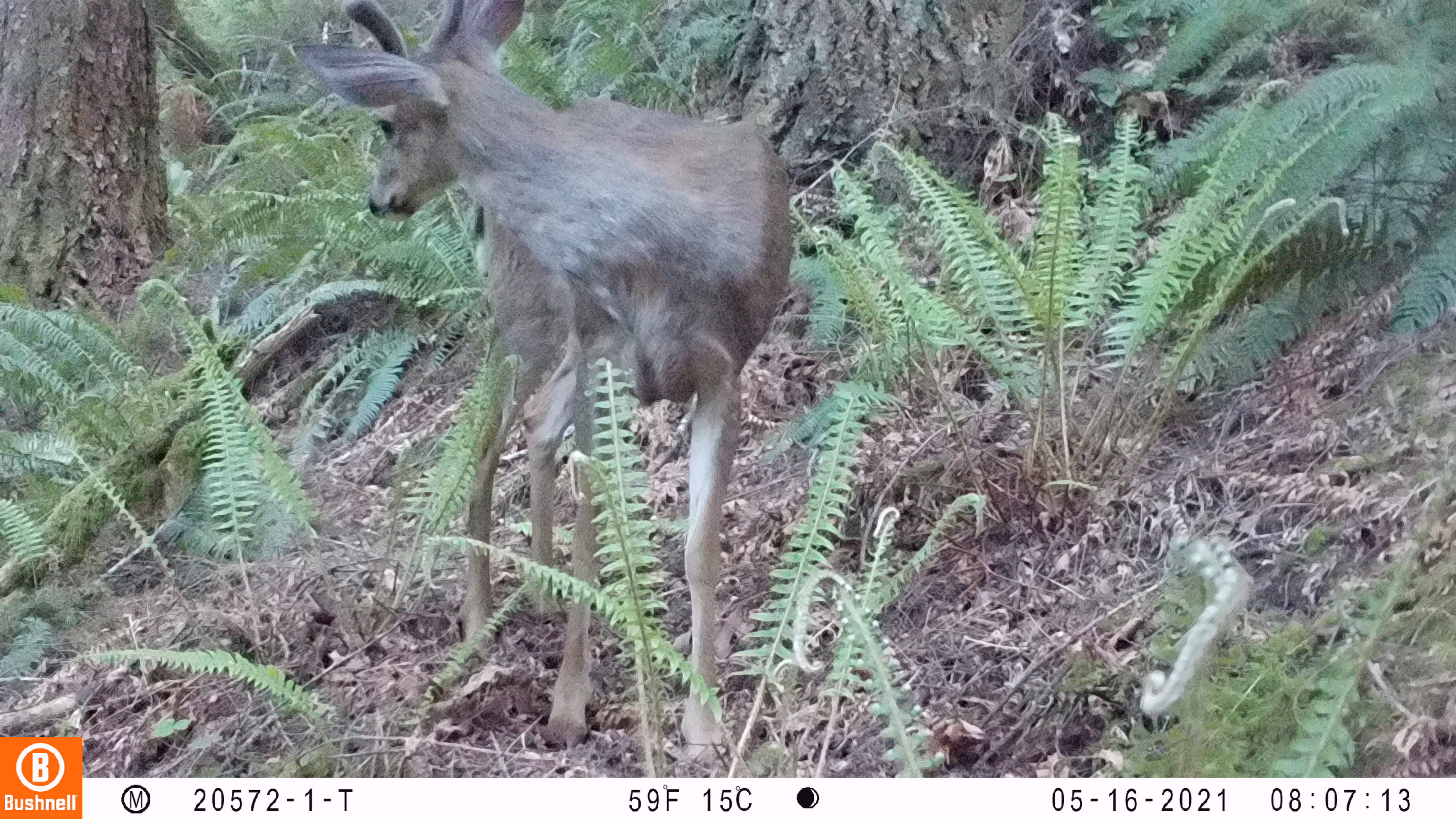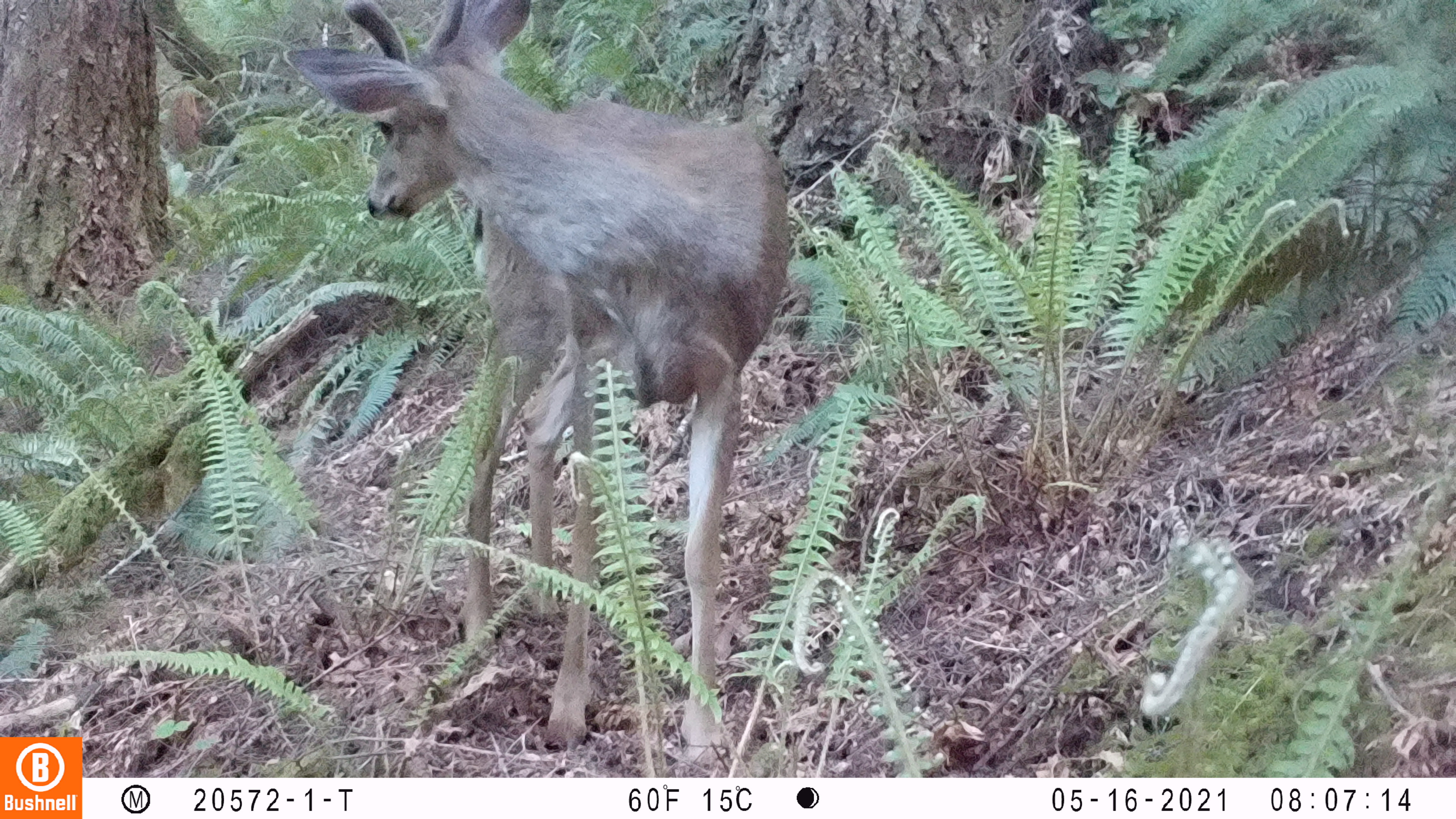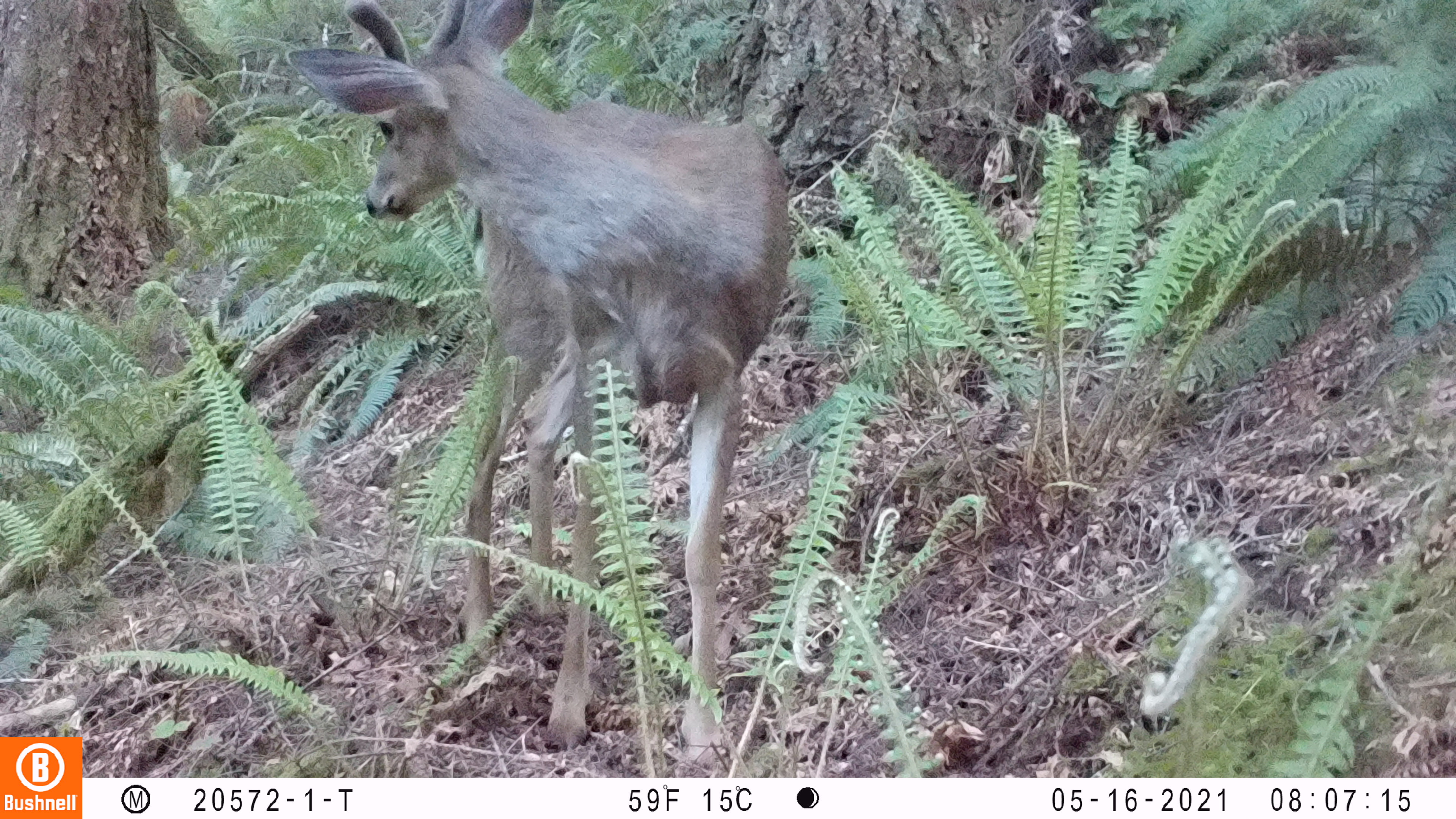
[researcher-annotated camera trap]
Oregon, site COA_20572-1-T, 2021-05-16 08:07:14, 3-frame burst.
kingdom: Animalia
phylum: Chordata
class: Mammalia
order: Artiodactyla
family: Cervidae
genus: Odocoileus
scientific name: Odocoileus hemionus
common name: black-tailed deer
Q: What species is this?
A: Black-tailed deer (Odocoileus hemionus).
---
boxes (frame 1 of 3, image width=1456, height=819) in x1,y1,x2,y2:
black-tailed deer: 291,3,806,769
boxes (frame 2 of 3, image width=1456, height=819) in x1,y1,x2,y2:
black-tailed deer: 273,4,803,772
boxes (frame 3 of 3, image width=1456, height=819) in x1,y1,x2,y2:
black-tailed deer: 278,2,800,759